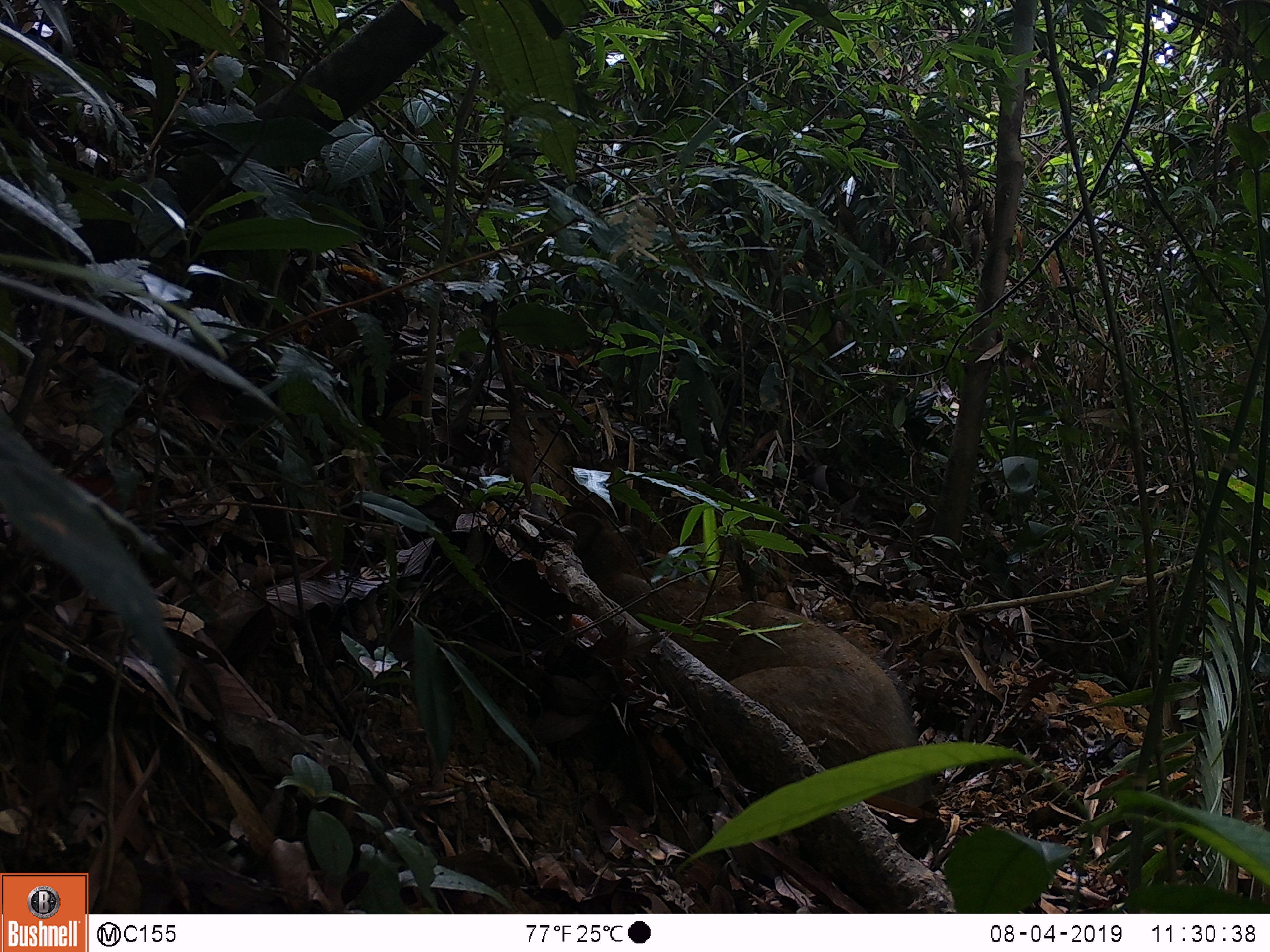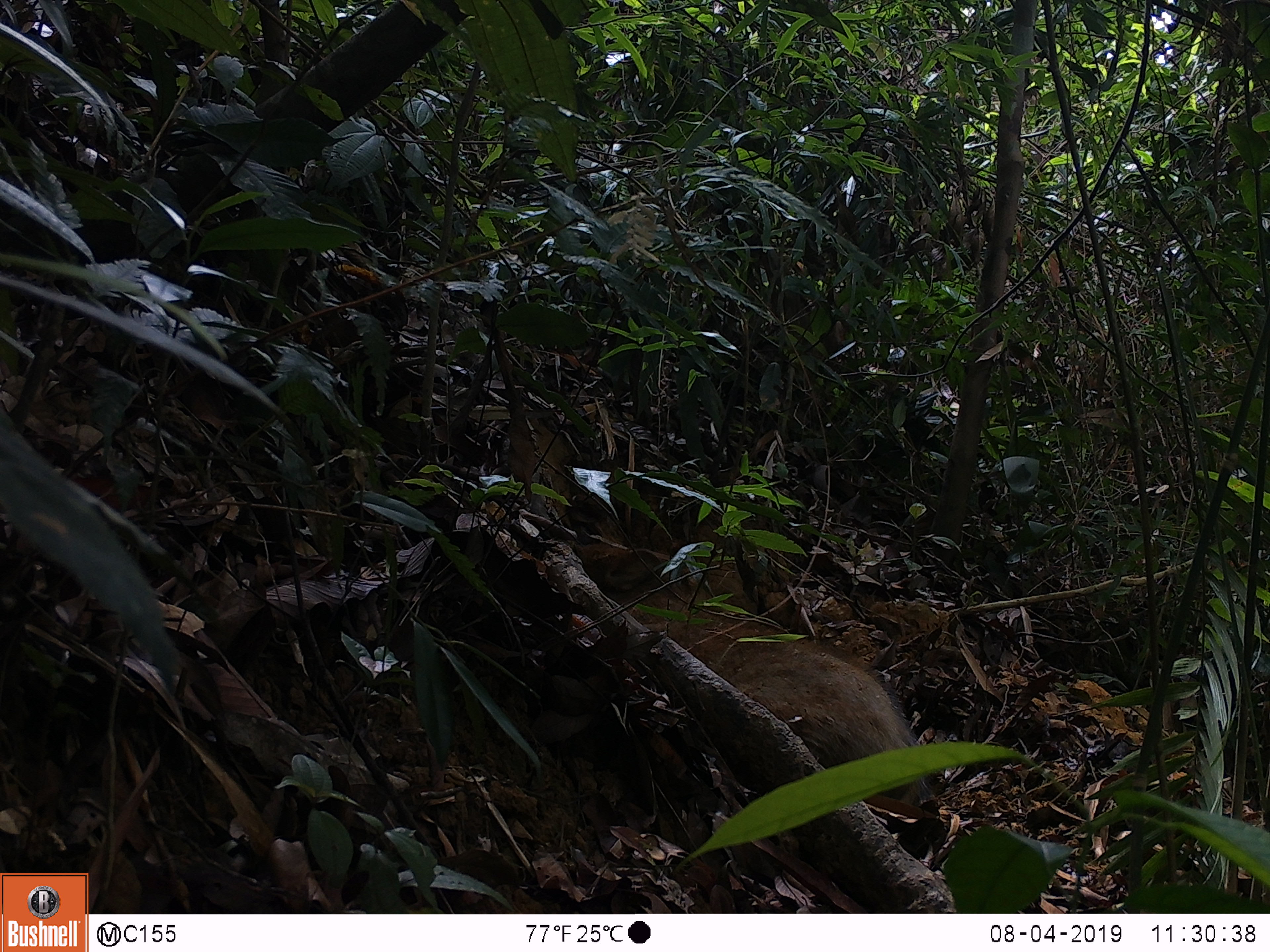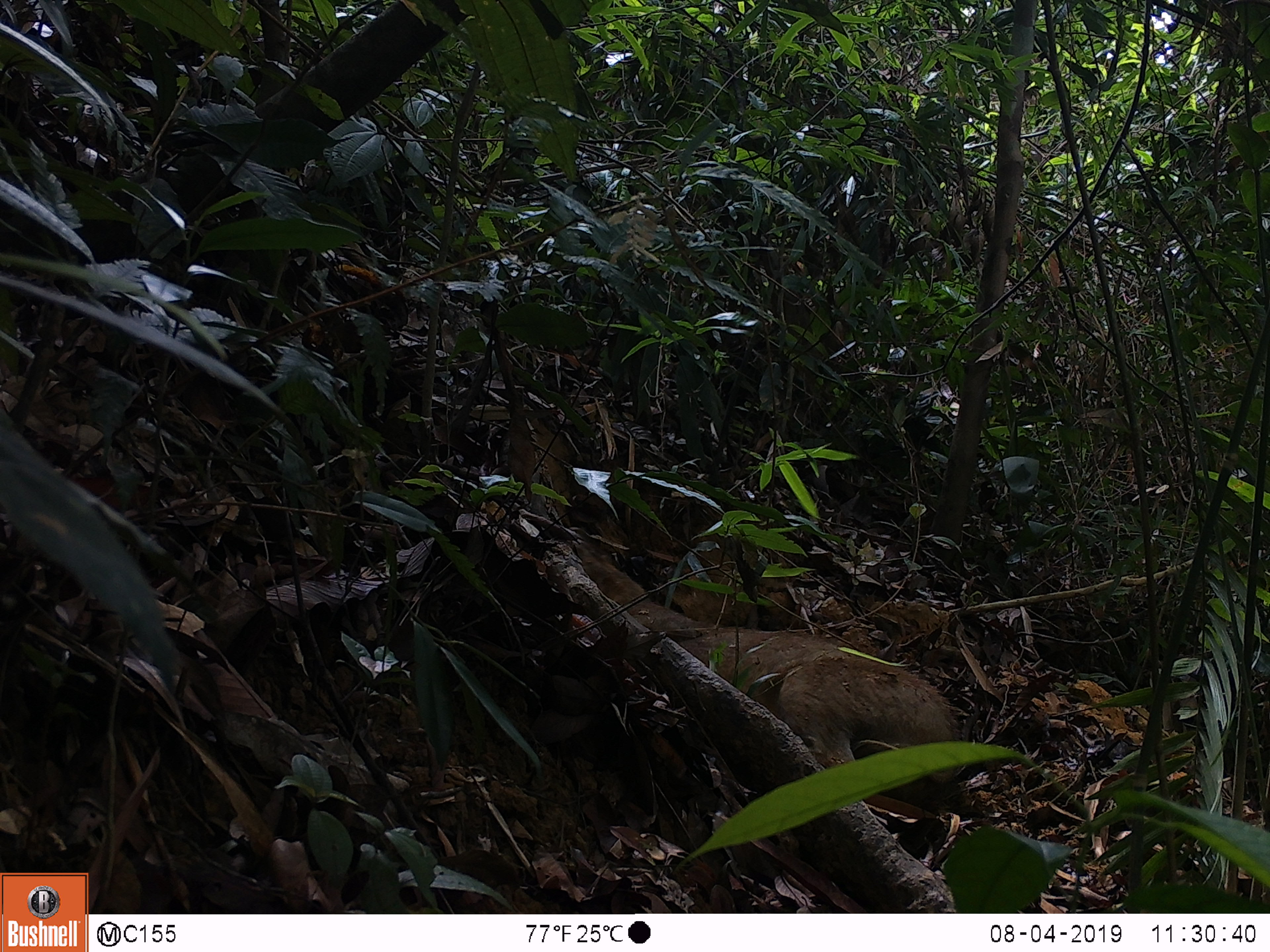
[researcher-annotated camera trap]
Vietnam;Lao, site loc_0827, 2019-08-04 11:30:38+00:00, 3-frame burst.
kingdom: Animalia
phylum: Chordata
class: Mammalia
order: Artiodactyla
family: Suidae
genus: Sus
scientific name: Sus scrofa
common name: eurasian wild pig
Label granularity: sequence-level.